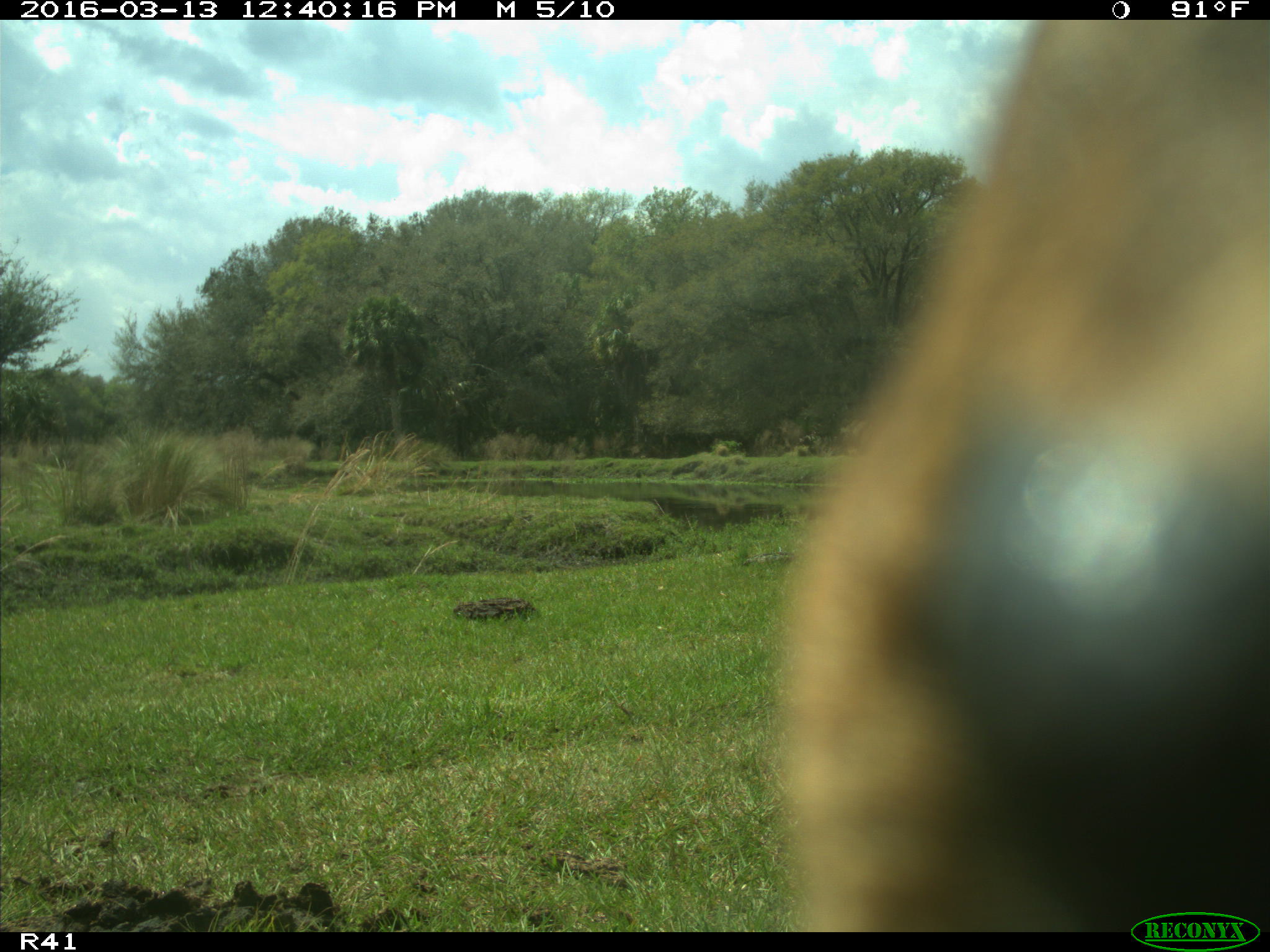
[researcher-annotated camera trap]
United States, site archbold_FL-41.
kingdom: Animalia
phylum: Chordata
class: Mammalia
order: Artiodactyla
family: Bovidae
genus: Bos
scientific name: Bos taurus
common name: domestic cow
Bos taurus (domestic cow).